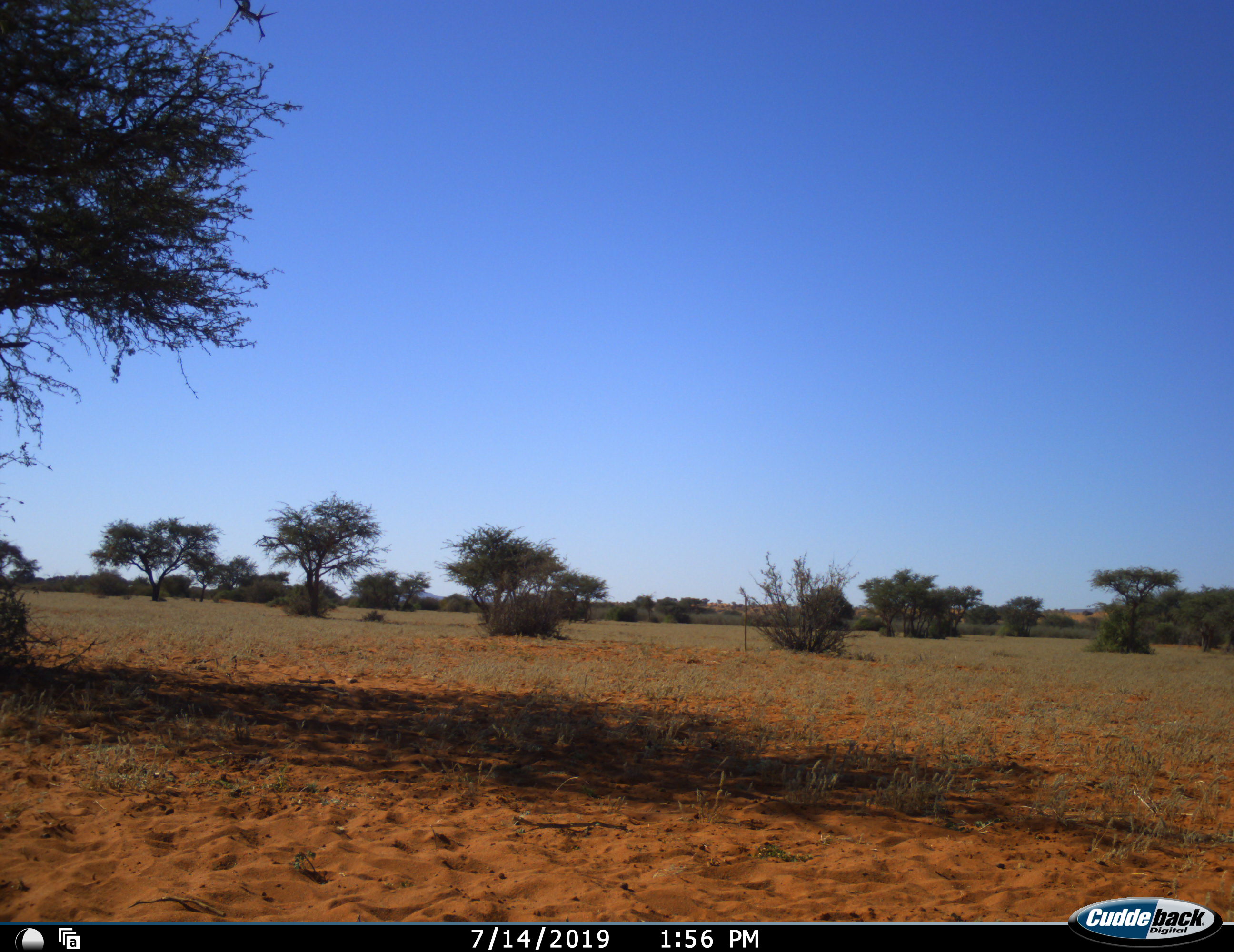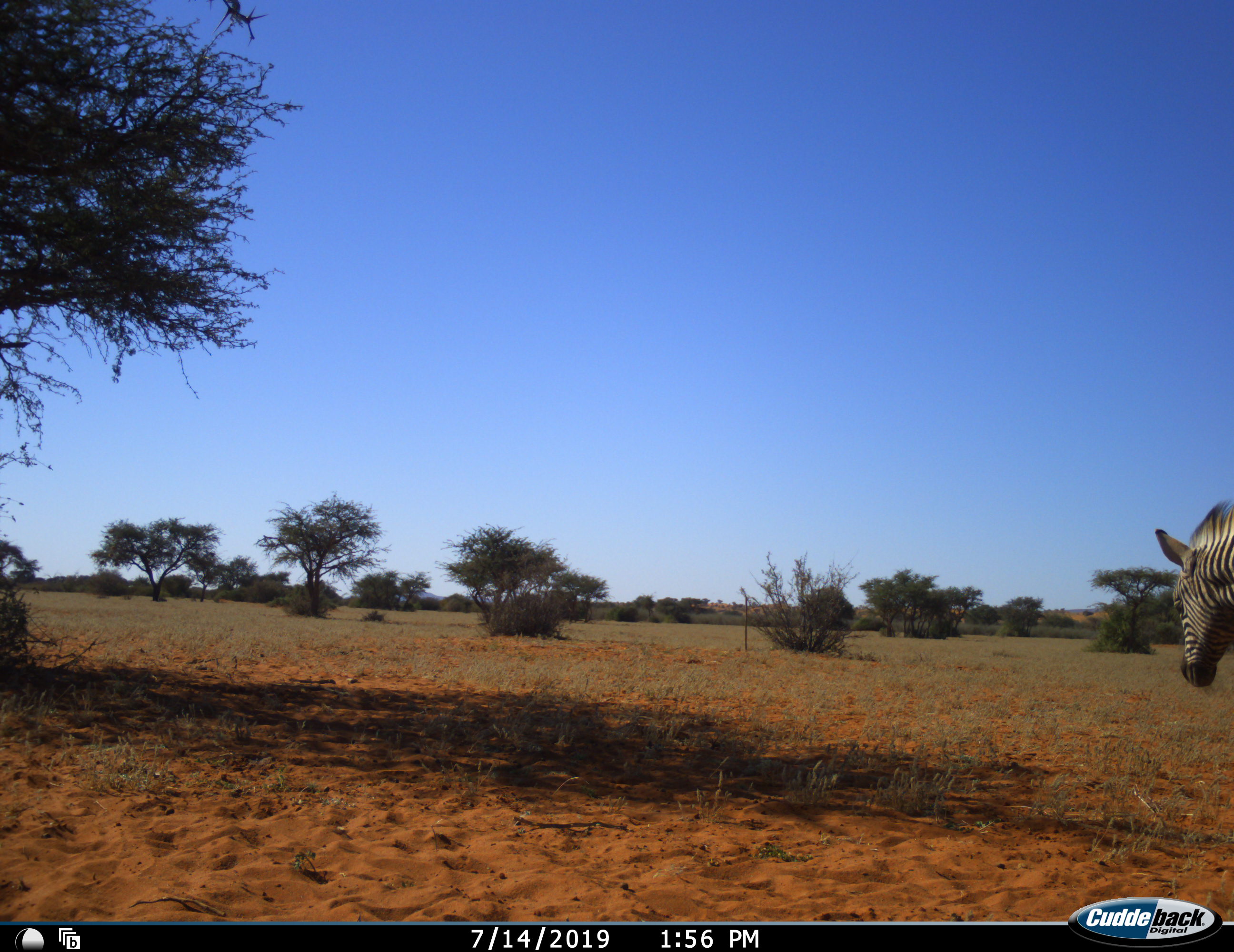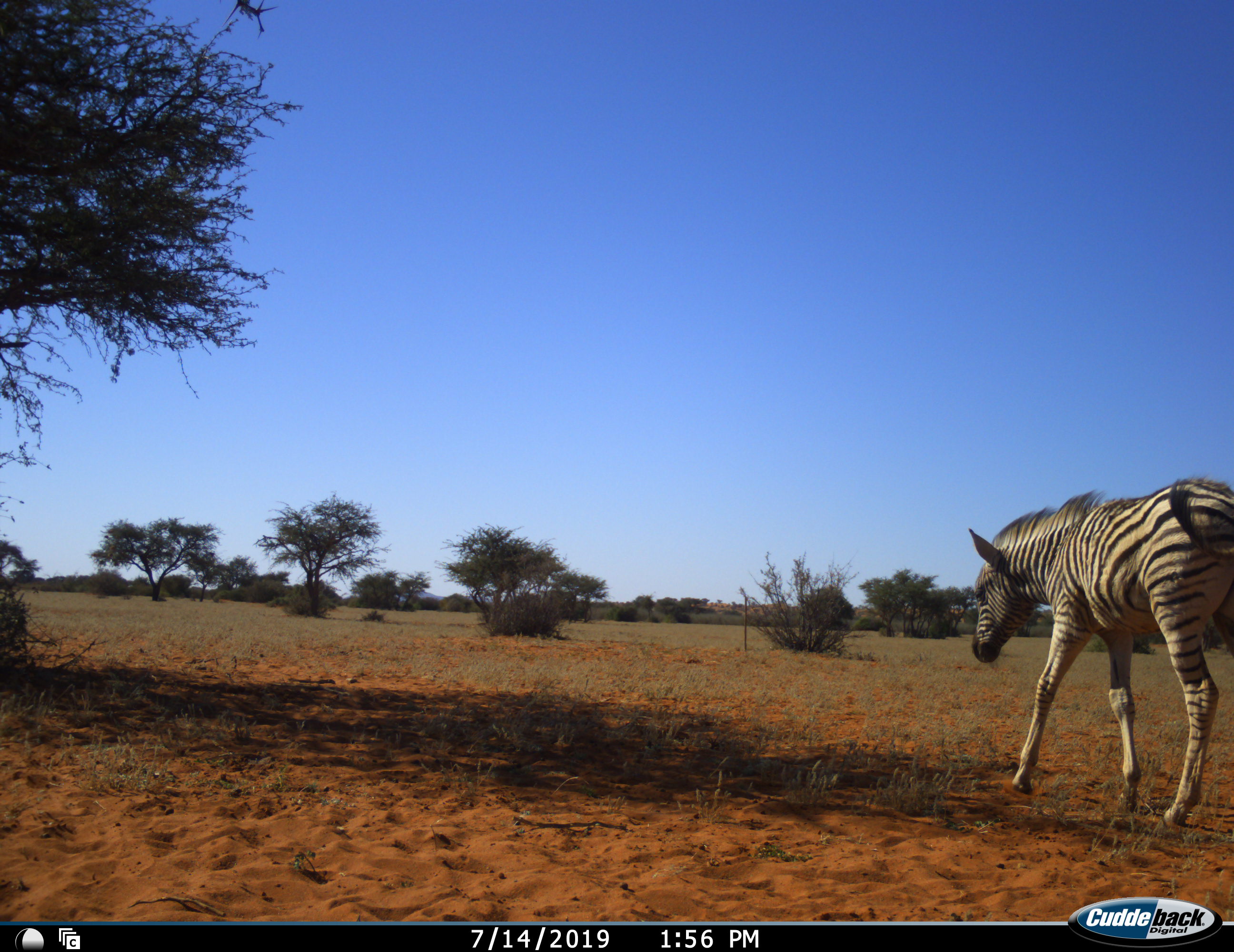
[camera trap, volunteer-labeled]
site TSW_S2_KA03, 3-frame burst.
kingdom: Animalia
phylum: Chordata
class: Mammalia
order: Perissodactyla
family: Equidae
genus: Equus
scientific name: Equus quagga burchellii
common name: burchell's zebra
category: zebraburchells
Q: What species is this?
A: Zebraburchells (burchell's zebra) (Equus quagga burchellii).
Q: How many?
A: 1.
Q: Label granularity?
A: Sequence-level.